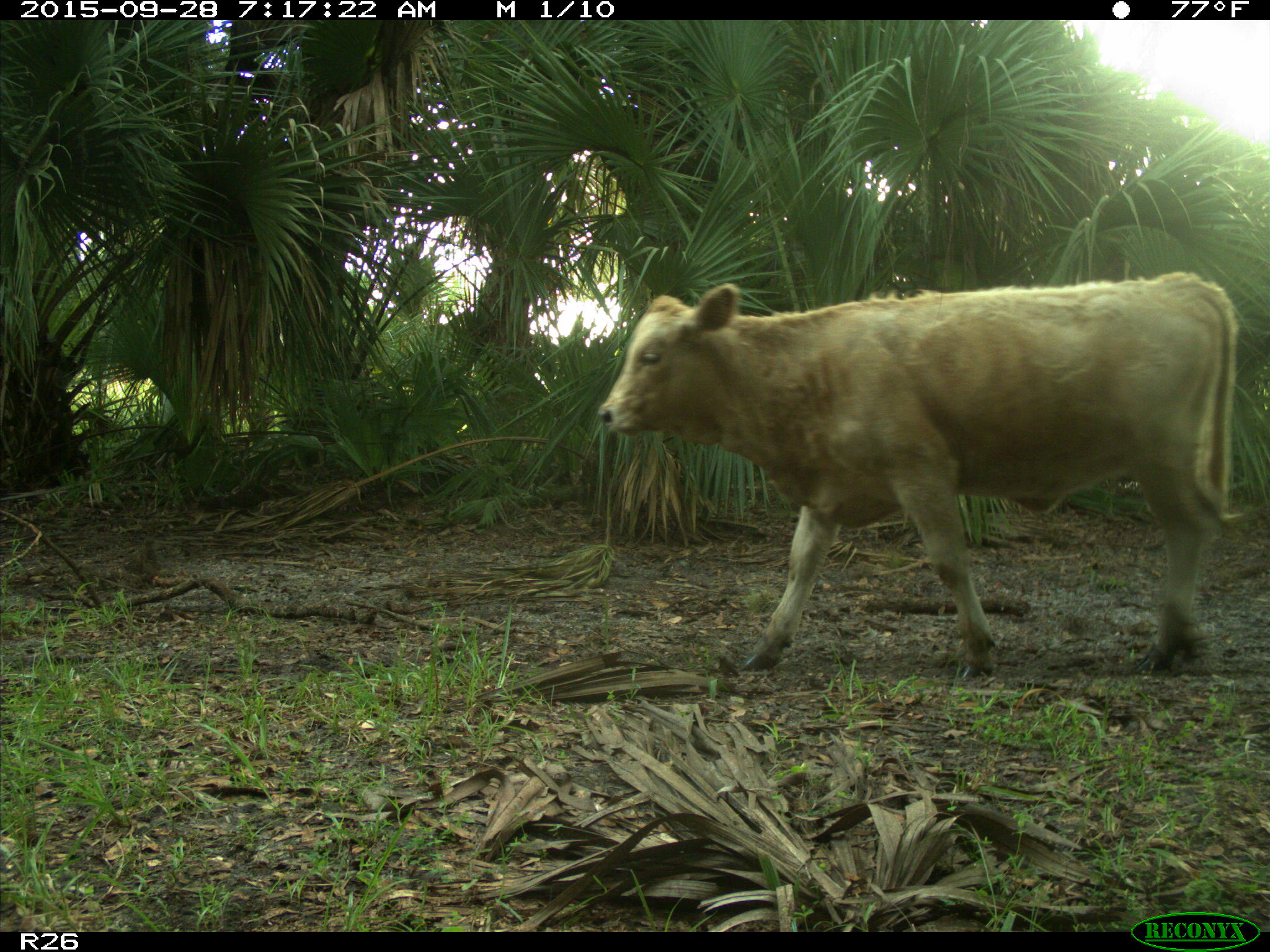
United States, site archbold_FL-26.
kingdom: Animalia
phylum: Chordata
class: Mammalia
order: Artiodactyla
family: Bovidae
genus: Bos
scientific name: Bos taurus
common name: domestic cow